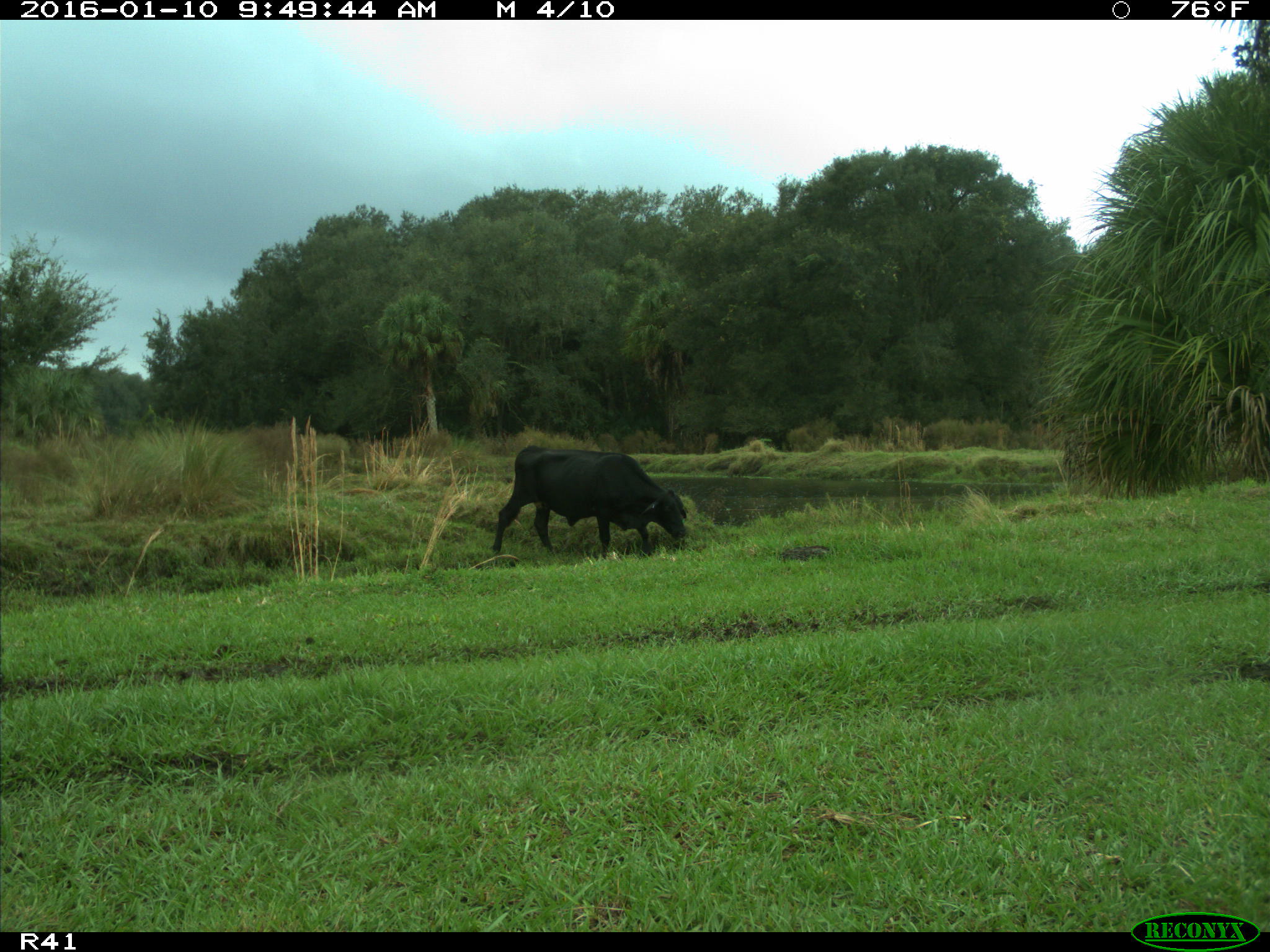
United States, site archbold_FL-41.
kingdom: Animalia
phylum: Chordata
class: Mammalia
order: Artiodactyla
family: Bovidae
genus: Bos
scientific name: Bos taurus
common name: domestic cow